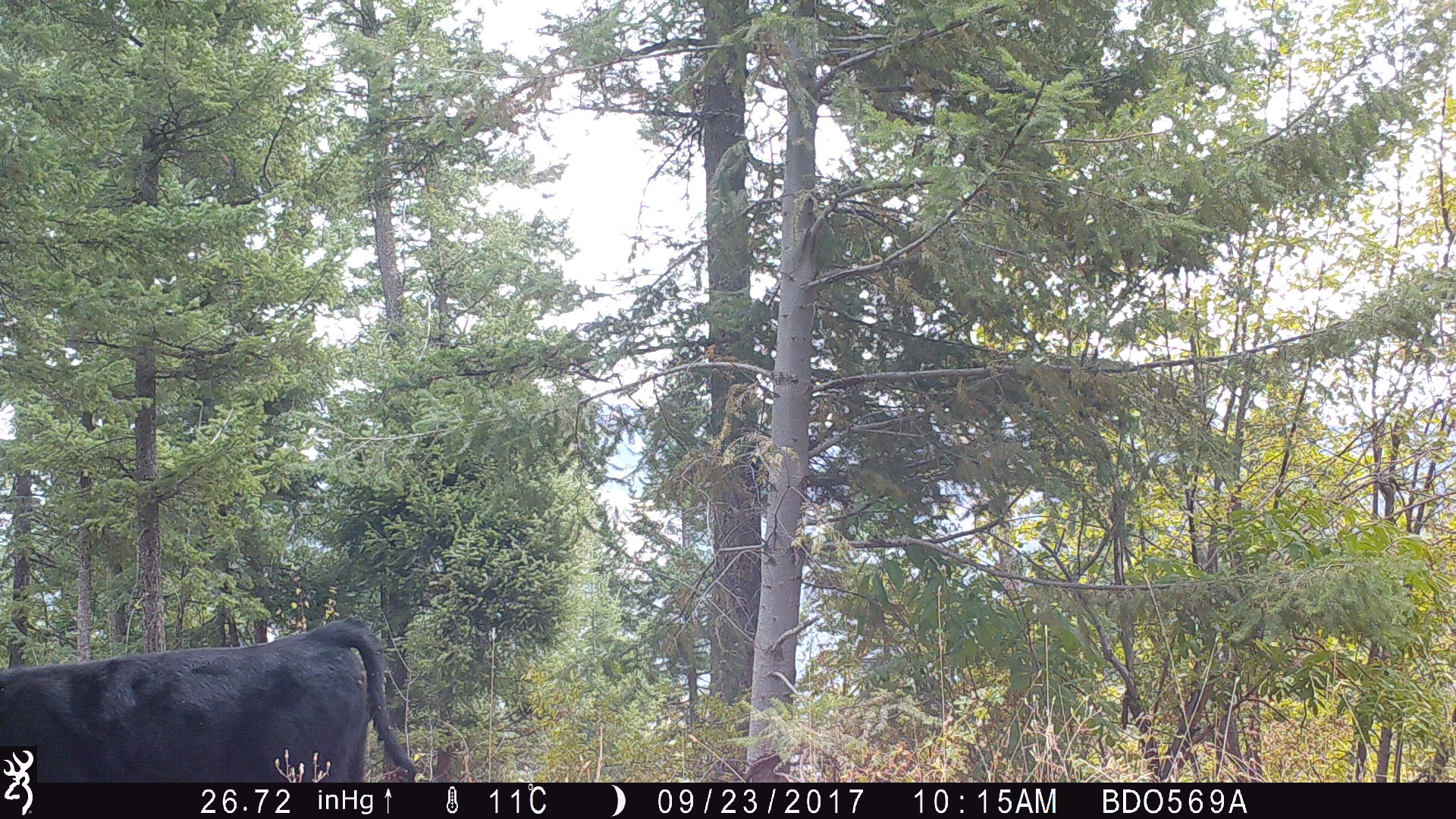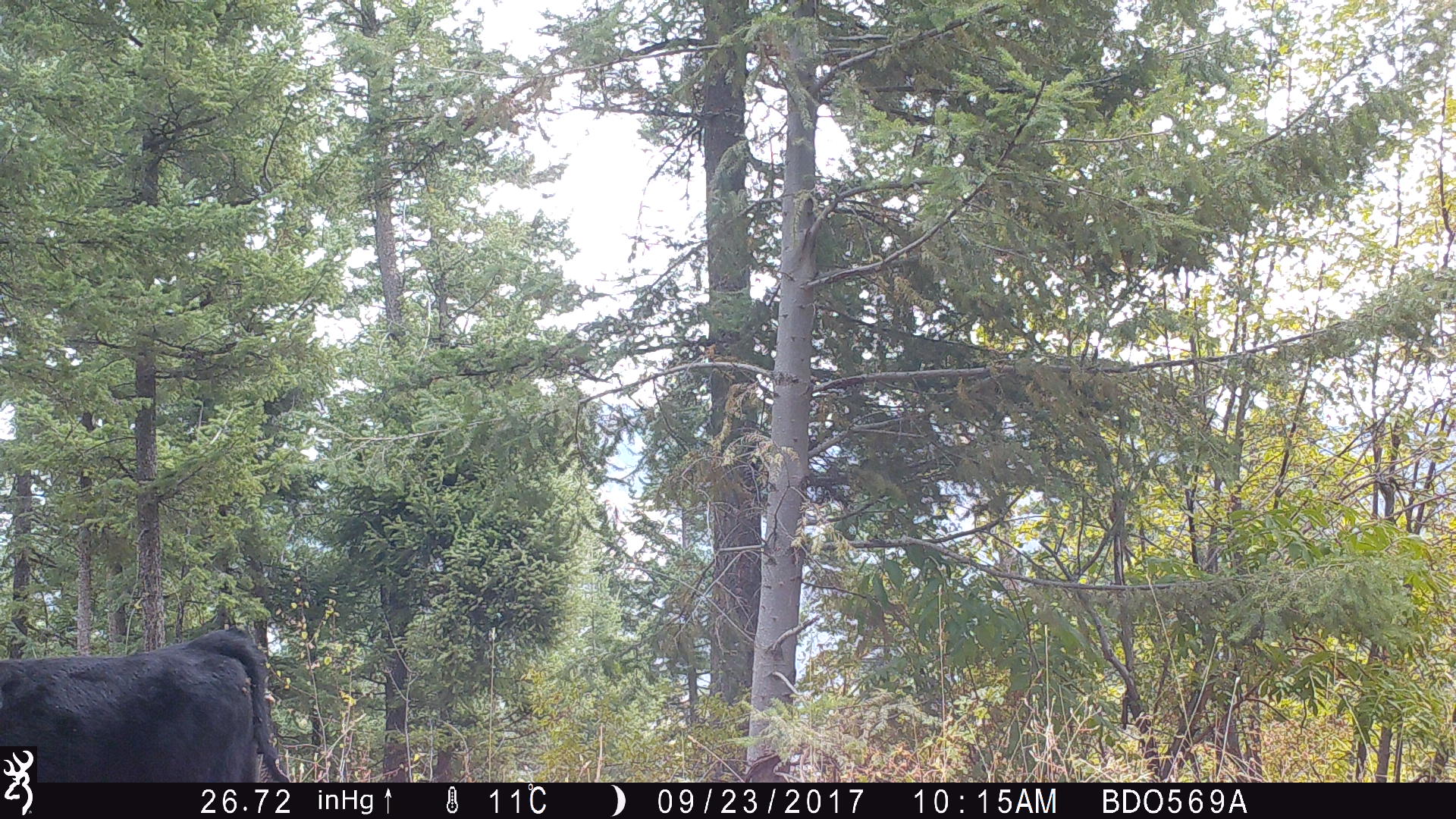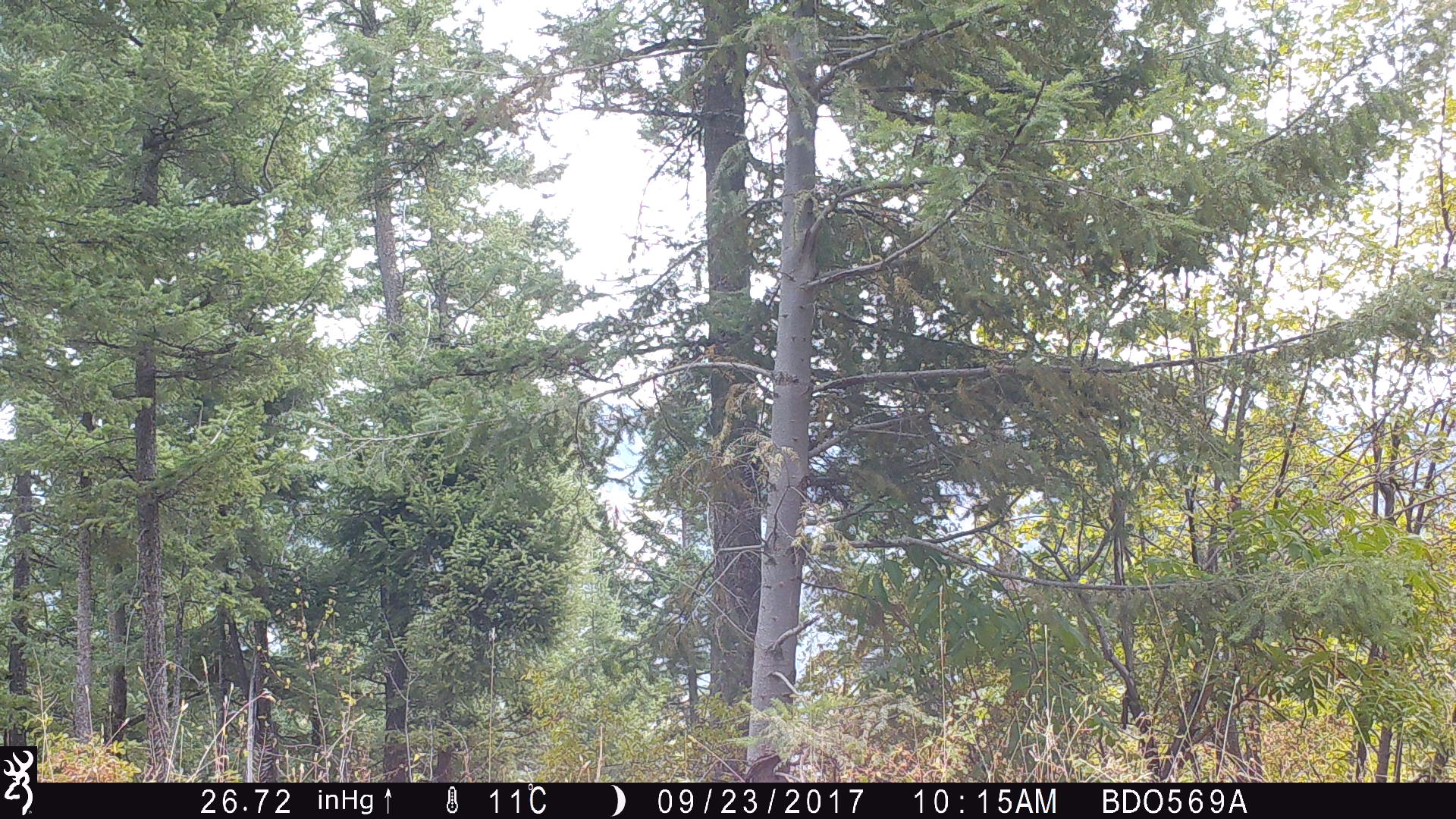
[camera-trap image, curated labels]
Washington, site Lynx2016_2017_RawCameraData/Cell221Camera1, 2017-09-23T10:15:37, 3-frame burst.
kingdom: Animalia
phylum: Chordata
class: Mammalia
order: Artiodactyla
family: Bovidae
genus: Bos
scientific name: Bos taurus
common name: domestic cattle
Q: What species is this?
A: Domestic cattle (Bos taurus).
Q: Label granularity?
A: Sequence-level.